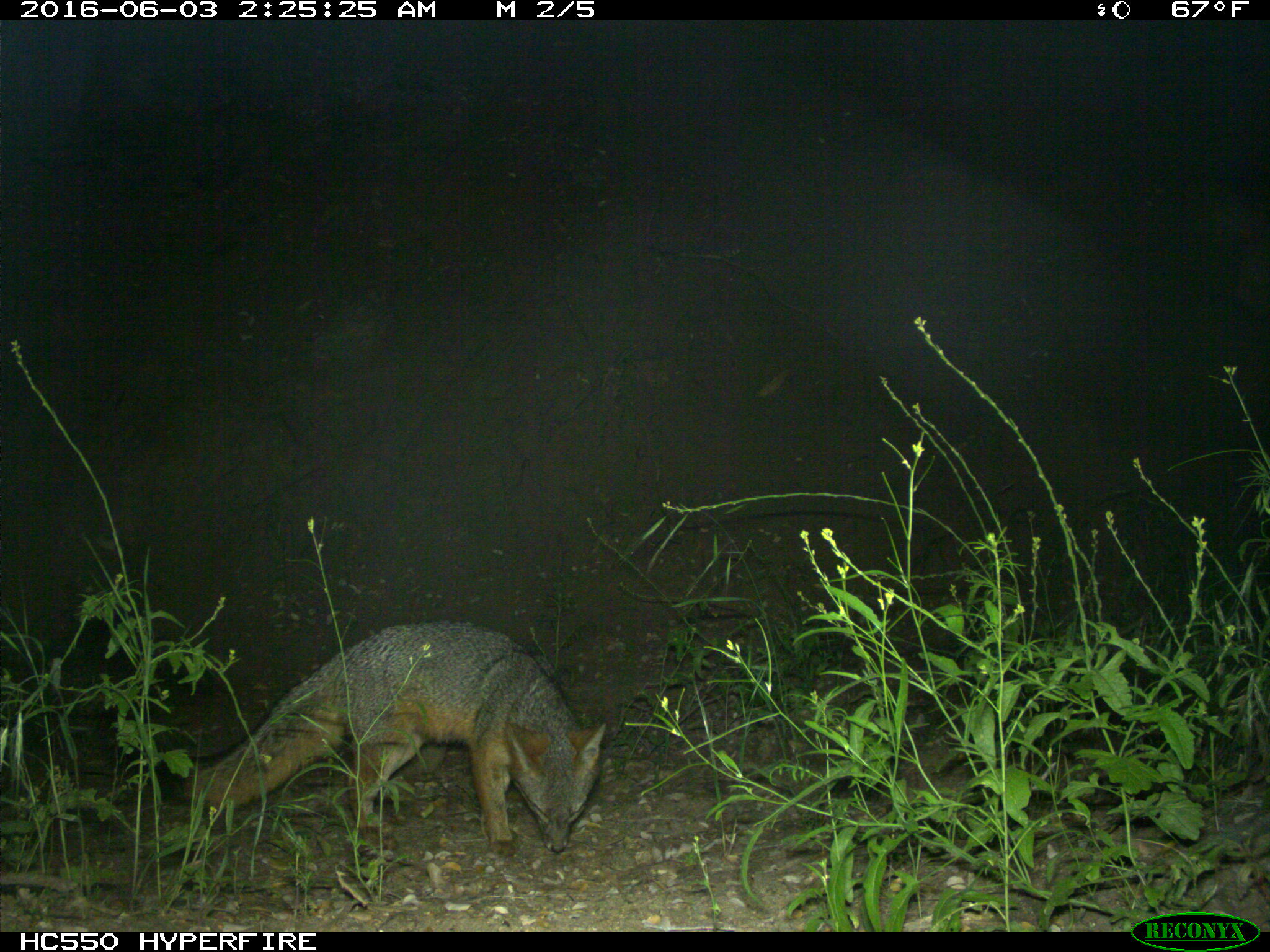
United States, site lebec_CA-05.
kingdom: Animalia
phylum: Chordata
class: Mammalia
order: Carnivora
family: Canidae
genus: Urocyon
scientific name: Urocyon cinereoargenteus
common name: gray fox